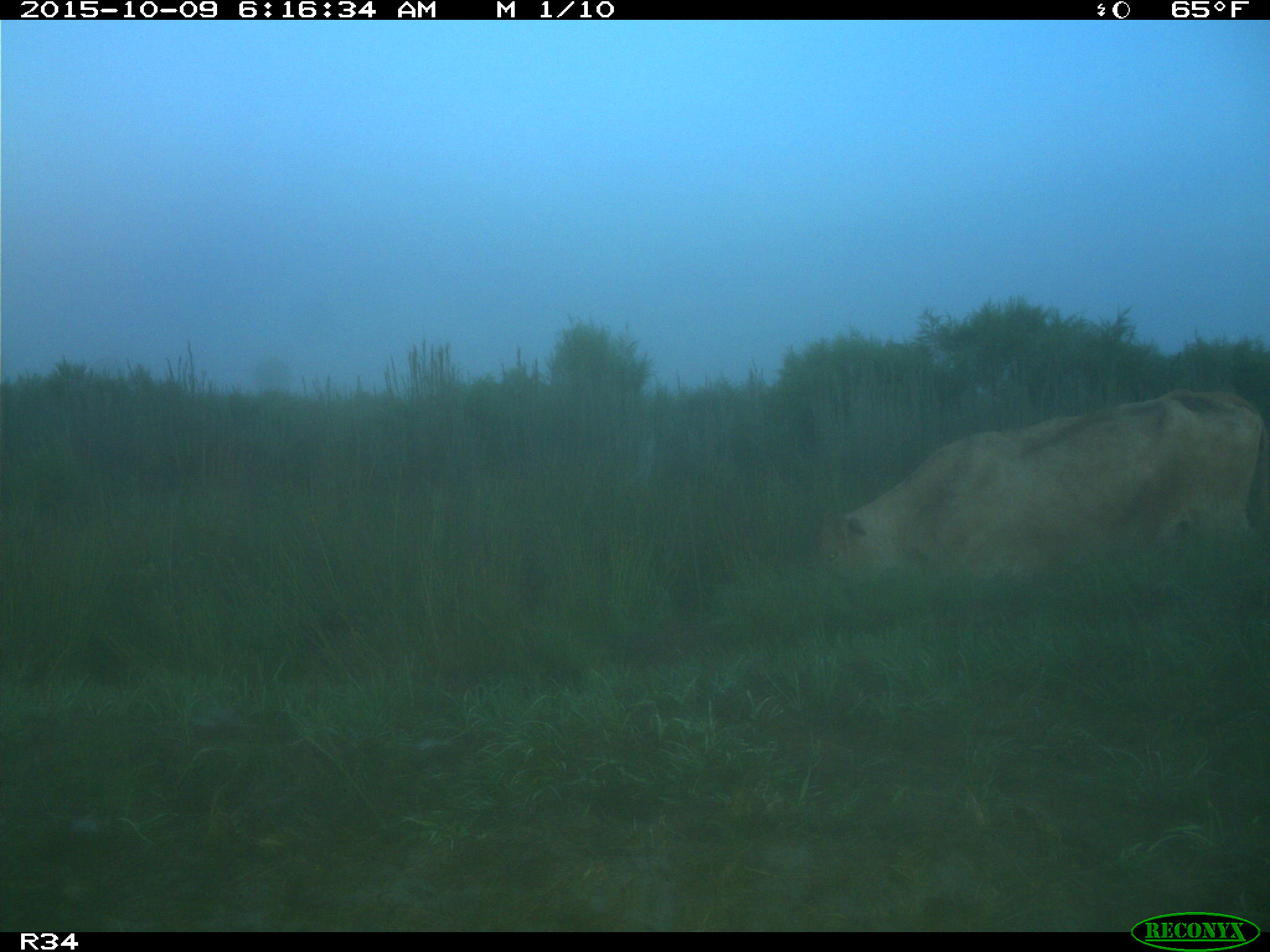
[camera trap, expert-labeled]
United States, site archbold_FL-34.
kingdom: Animalia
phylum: Chordata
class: Mammalia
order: Artiodactyla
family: Bovidae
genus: Bos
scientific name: Bos taurus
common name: domestic cow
Bos taurus (domestic cow).